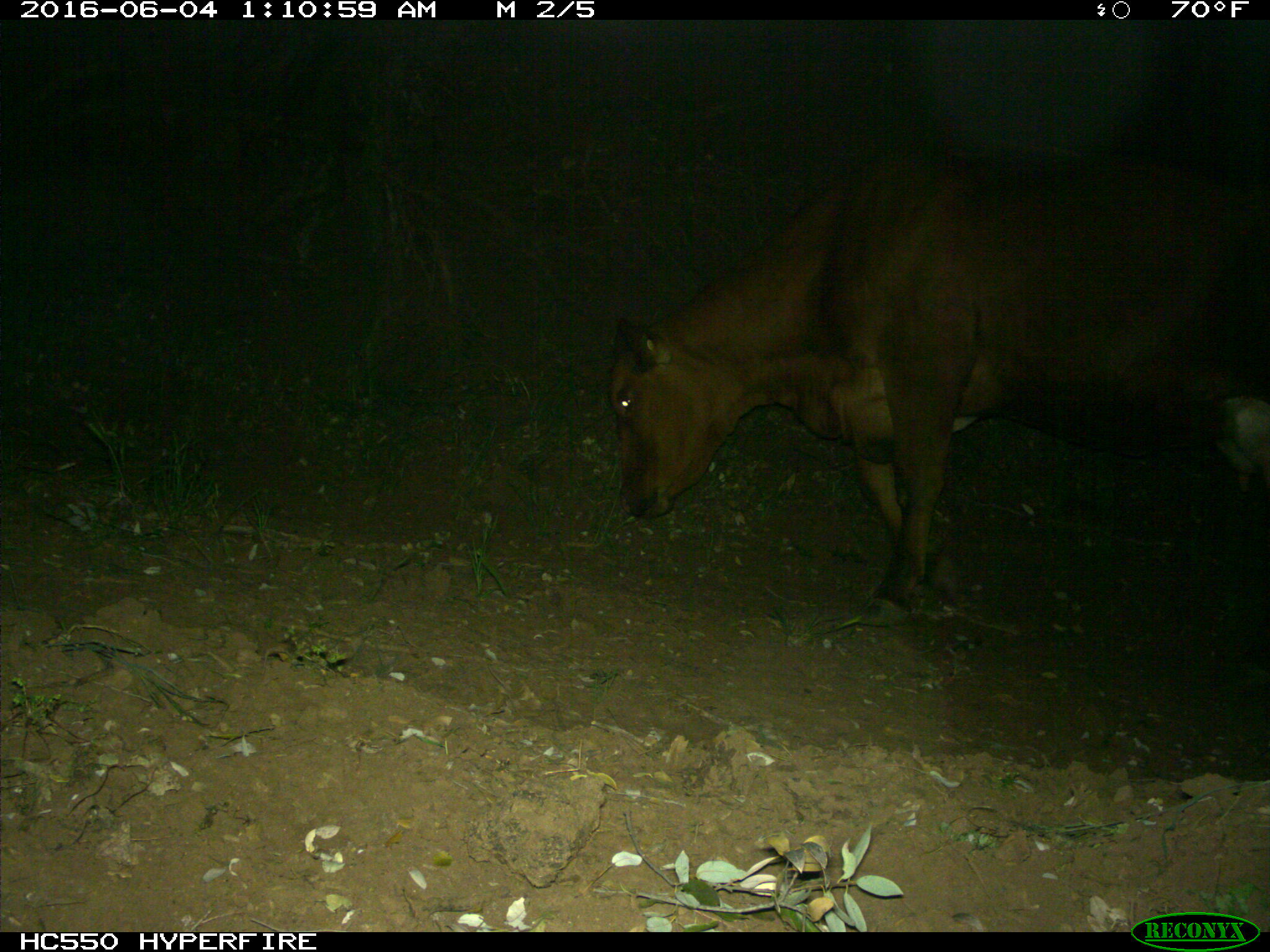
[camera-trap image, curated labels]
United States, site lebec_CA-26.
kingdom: Animalia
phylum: Chordata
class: Mammalia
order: Artiodactyla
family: Bovidae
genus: Bos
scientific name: Bos taurus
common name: domestic cow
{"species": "Bos taurus (domestic cow)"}